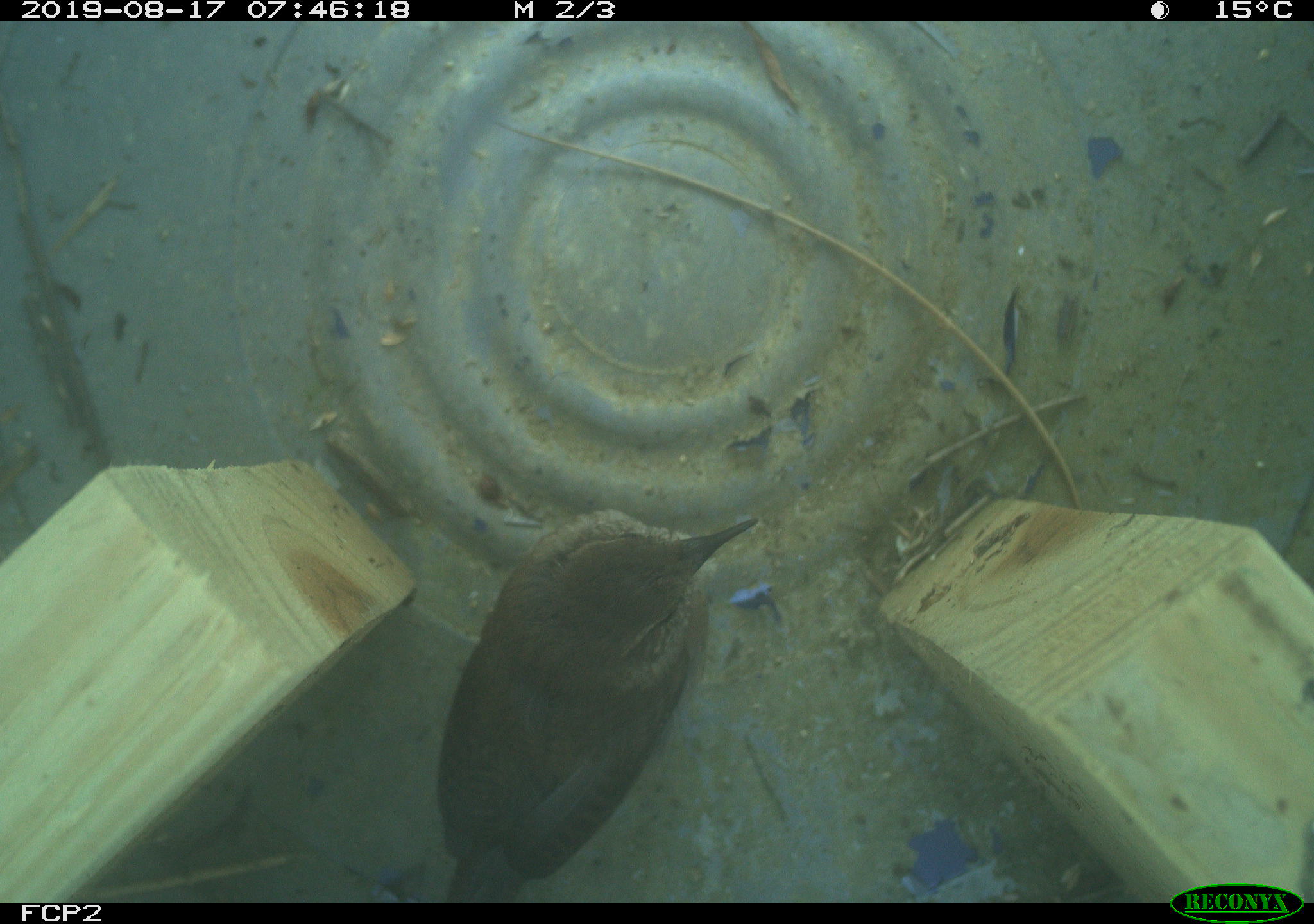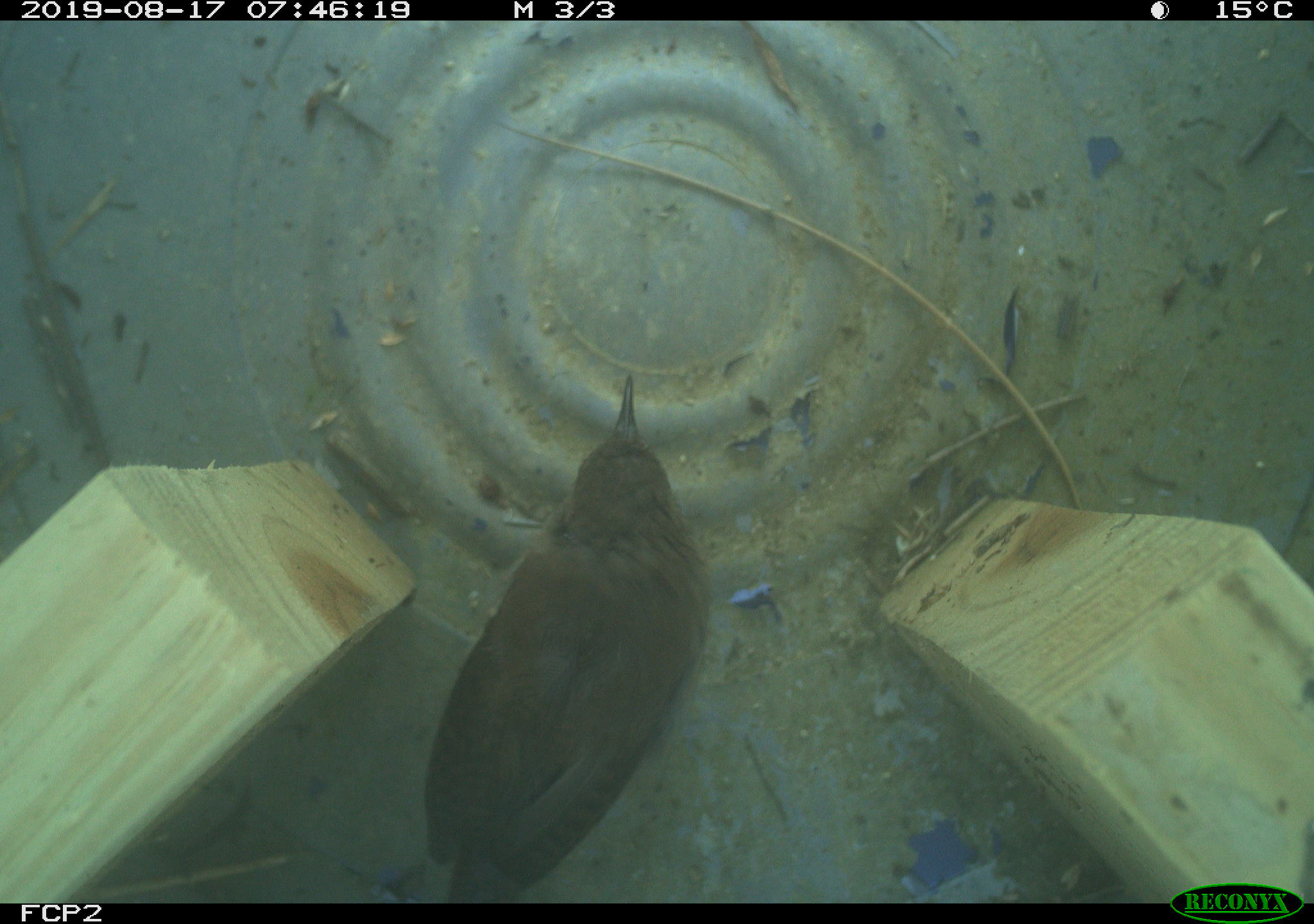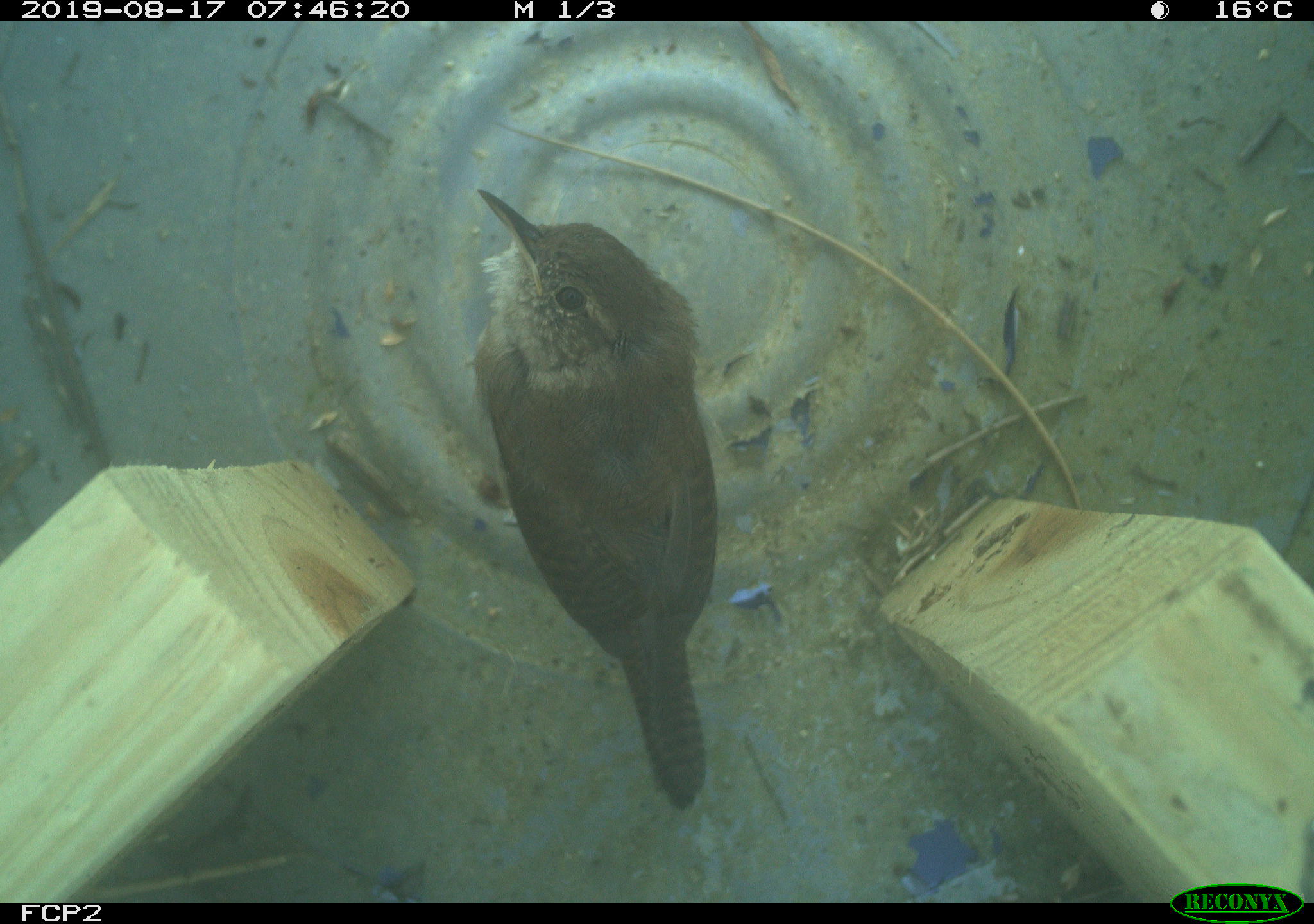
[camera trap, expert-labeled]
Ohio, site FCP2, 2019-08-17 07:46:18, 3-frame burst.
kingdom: Animalia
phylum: Chordata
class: Aves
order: Passeriformes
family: Troglodytidae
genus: Troglodytes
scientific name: Troglodytes aedon aedon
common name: northern house wren